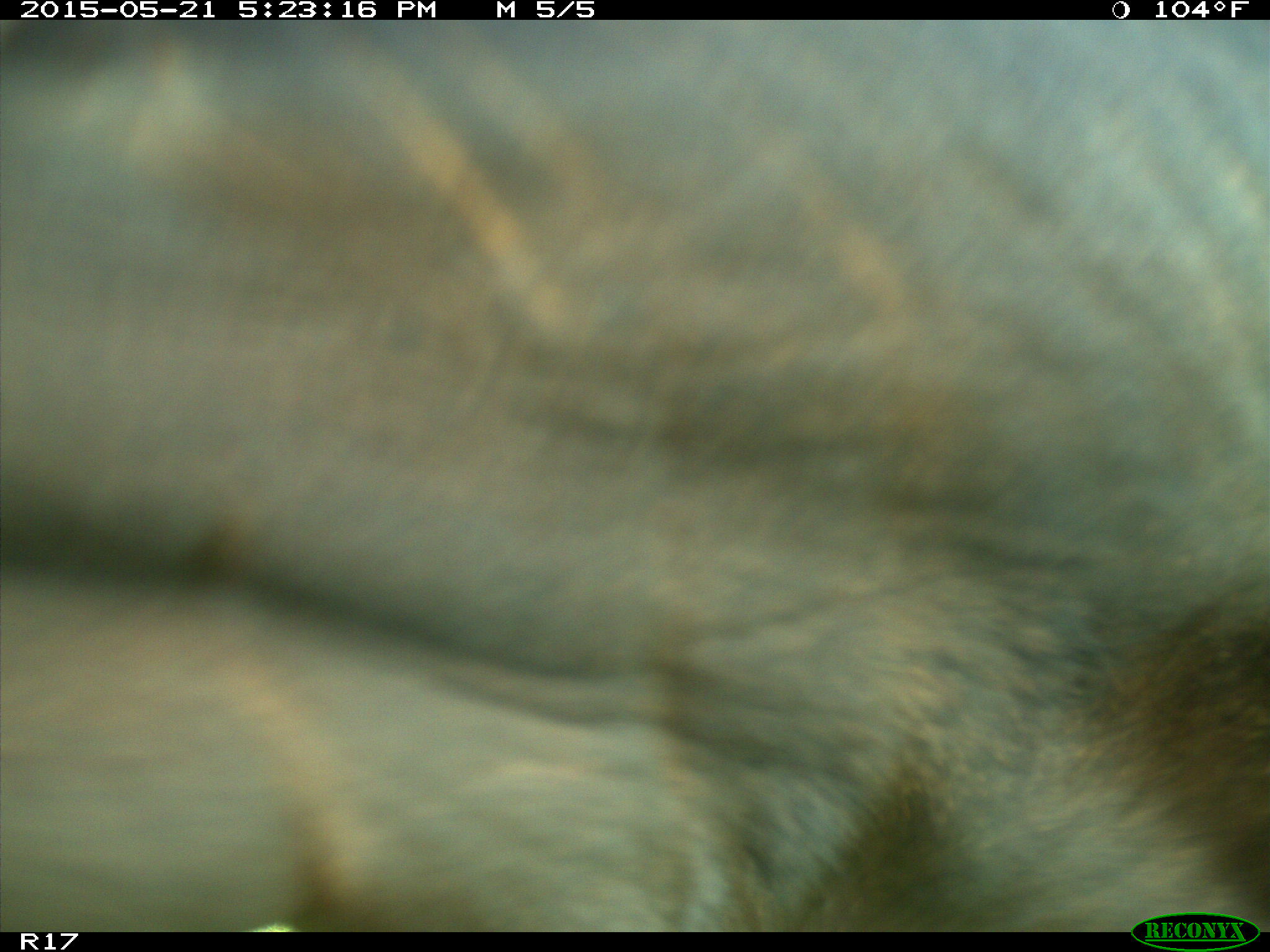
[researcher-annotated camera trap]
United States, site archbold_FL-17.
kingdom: Animalia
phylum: Chordata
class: Mammalia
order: Artiodactyla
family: Bovidae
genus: Bos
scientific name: Bos taurus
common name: domestic cow